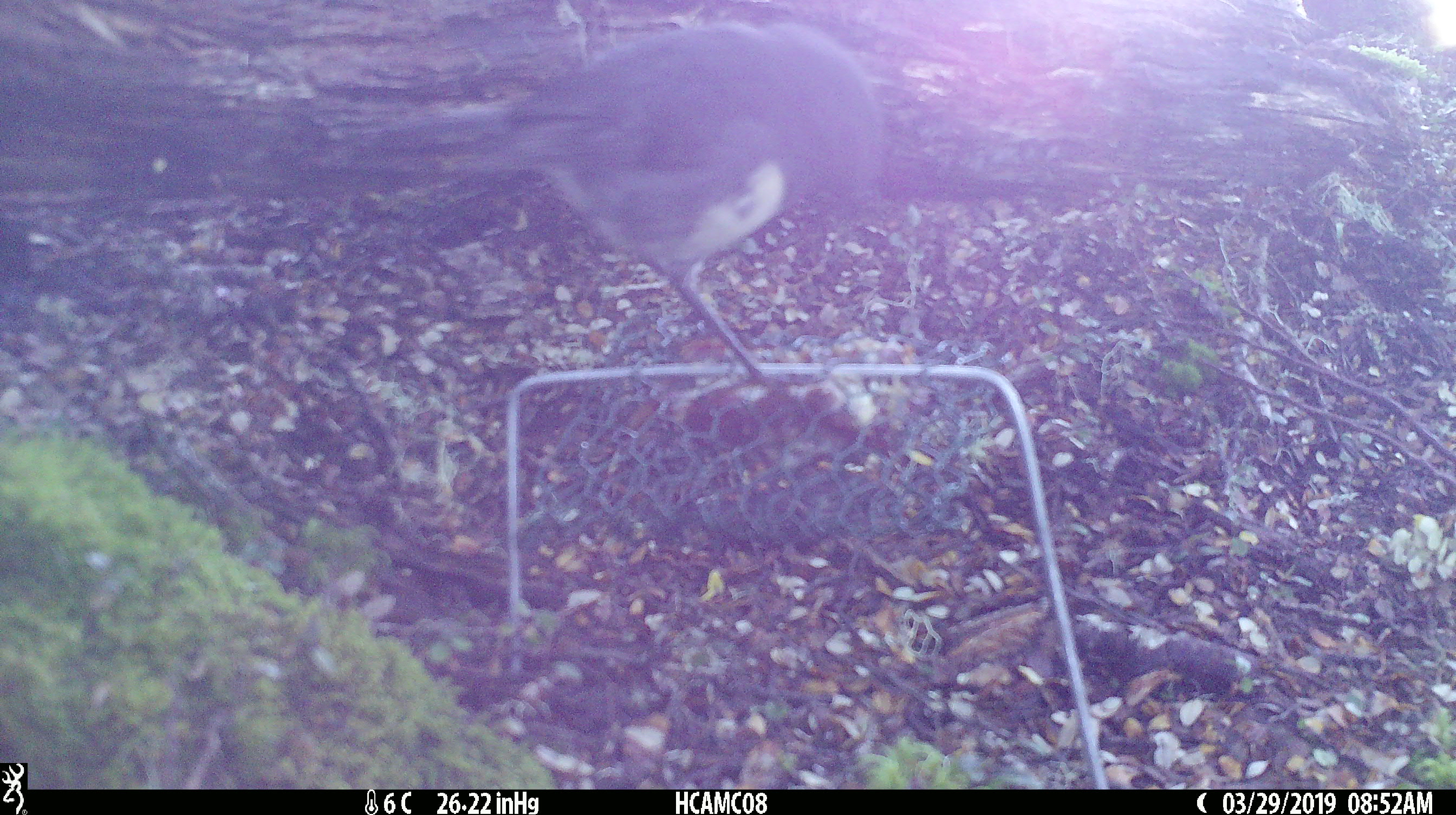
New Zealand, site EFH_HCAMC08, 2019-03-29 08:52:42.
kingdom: Animalia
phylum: Chordata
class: Aves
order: Passeriformes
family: Petroicidae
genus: Petroica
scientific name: Petroica australis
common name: new zealand robin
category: robin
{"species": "robin (new zealand robin) (Petroica australis)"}